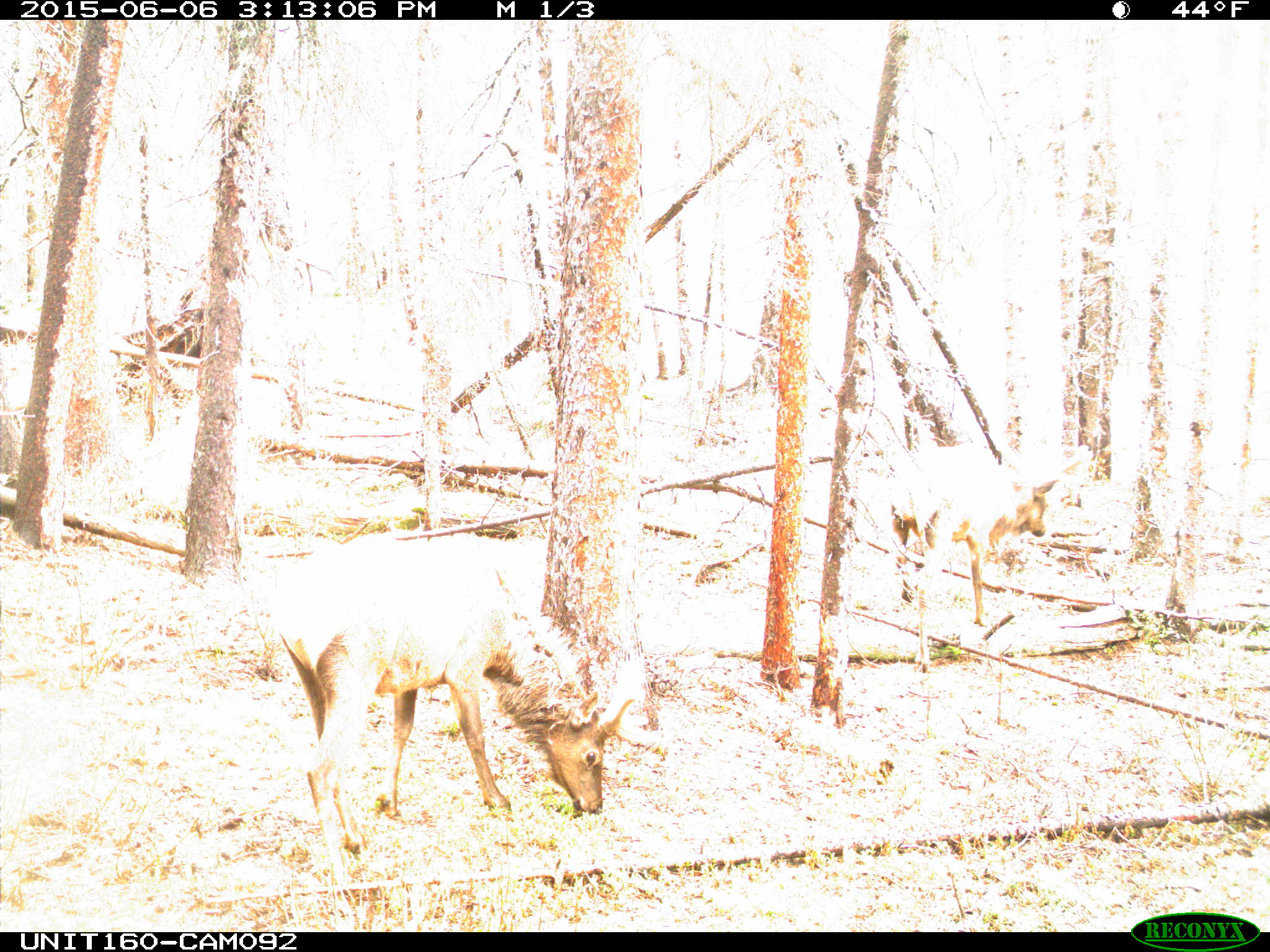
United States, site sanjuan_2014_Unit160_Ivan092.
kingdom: Animalia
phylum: Chordata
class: Mammalia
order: Artiodactyla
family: Cervidae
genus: Cervus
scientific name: Cervus elaphus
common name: red deer